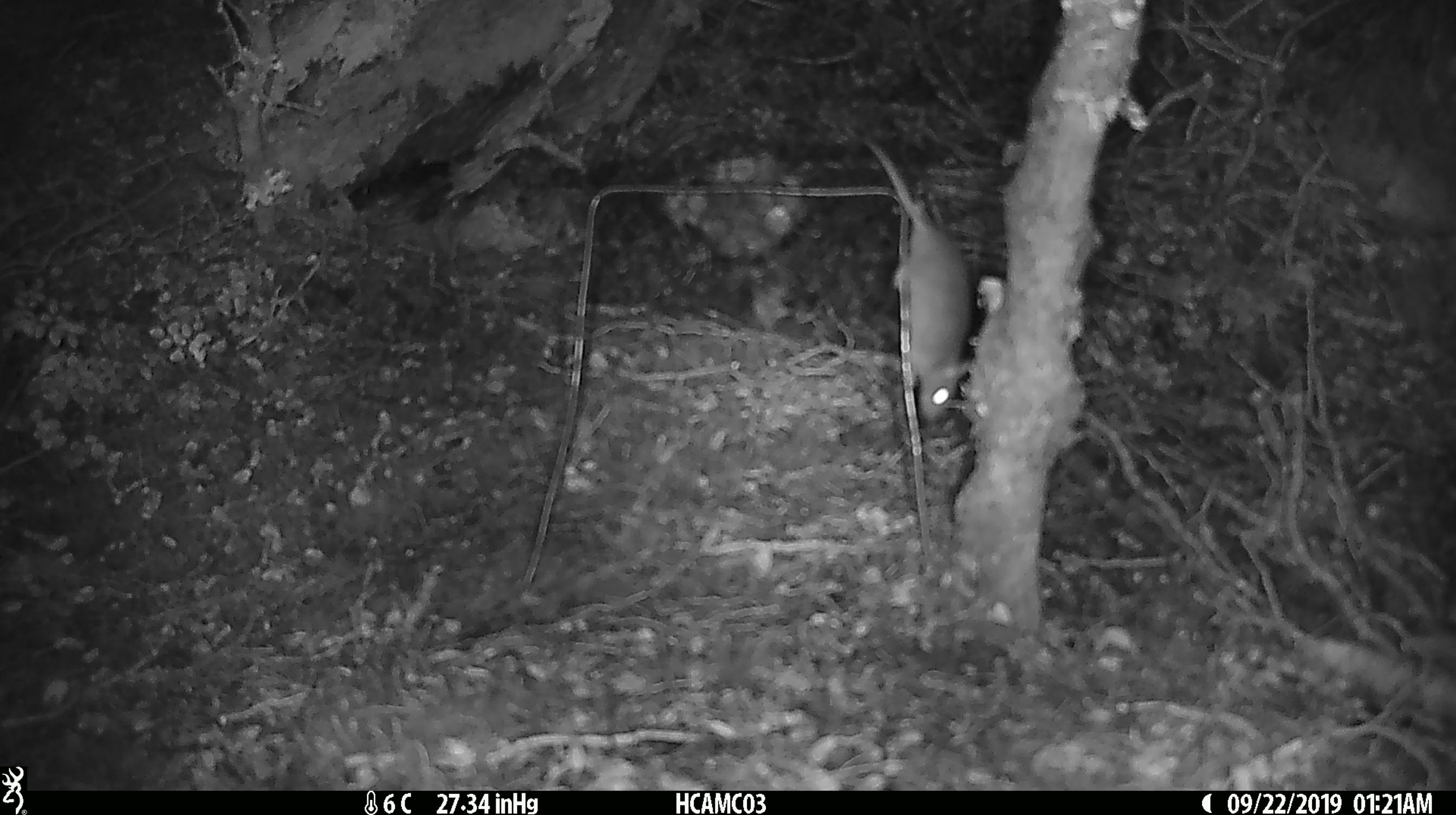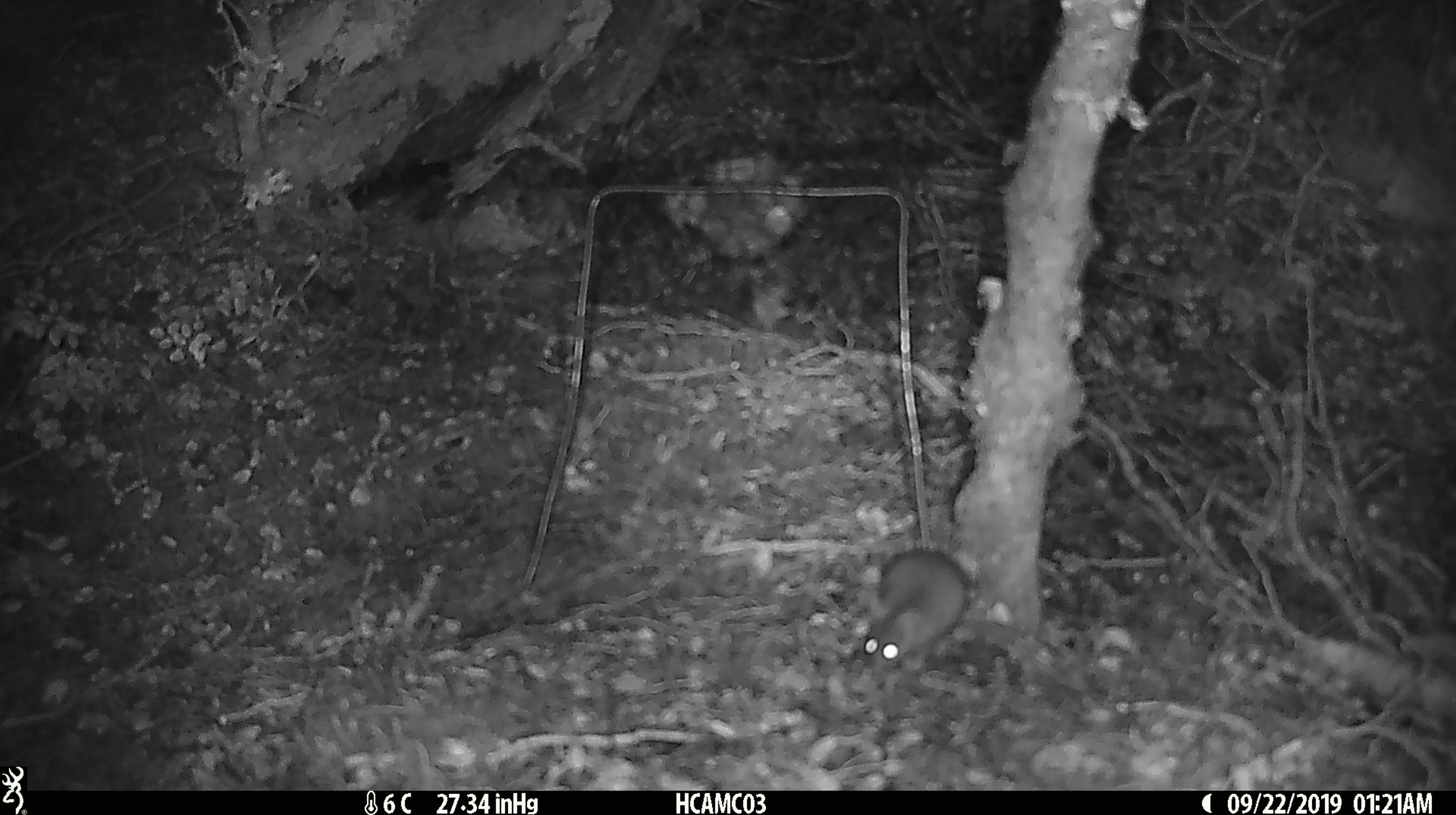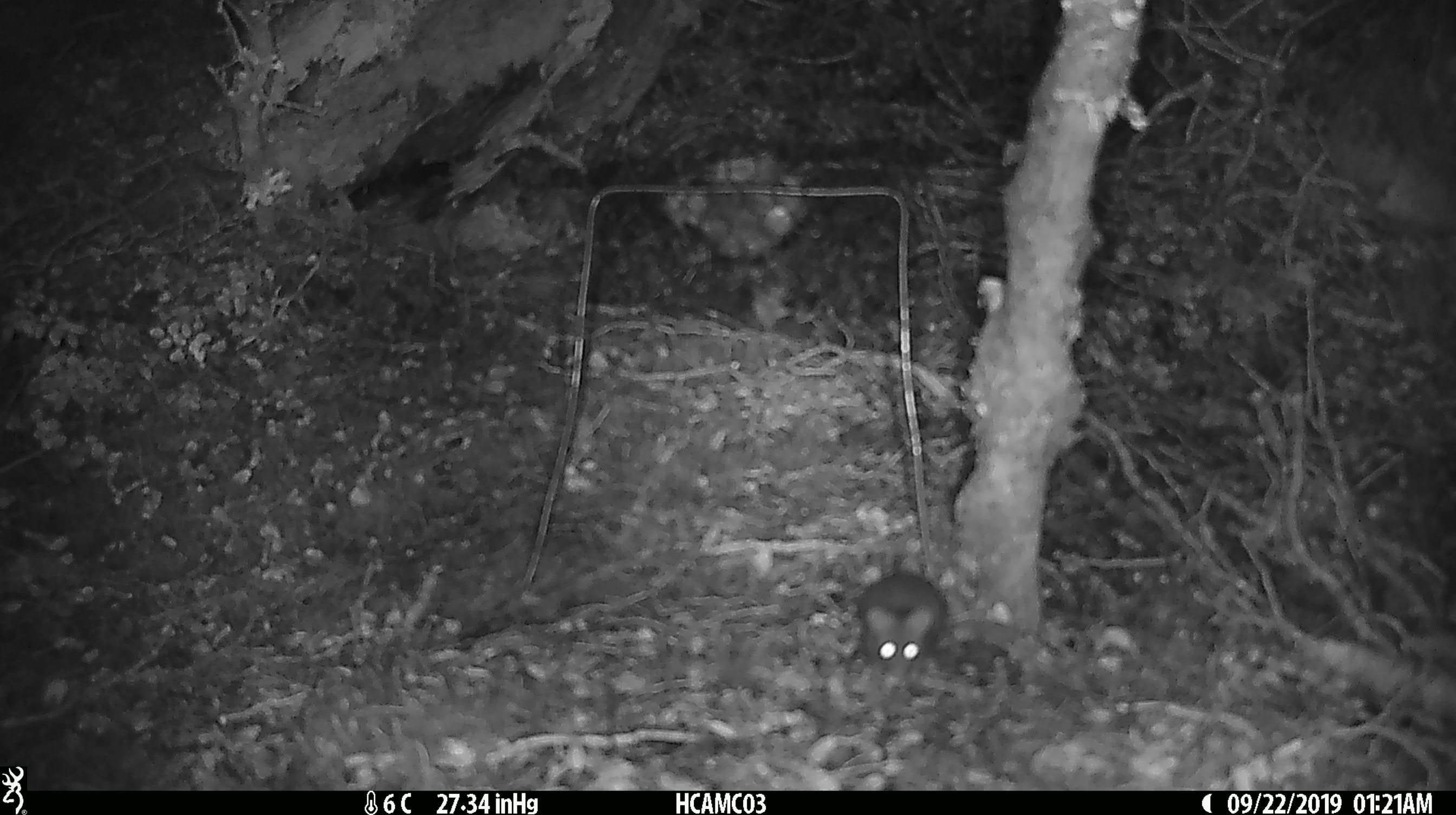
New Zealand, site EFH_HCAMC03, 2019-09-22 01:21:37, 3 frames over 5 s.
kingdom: Animalia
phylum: Chordata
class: Mammalia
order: Rodentia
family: Muridae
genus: Mus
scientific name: Mus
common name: mouse